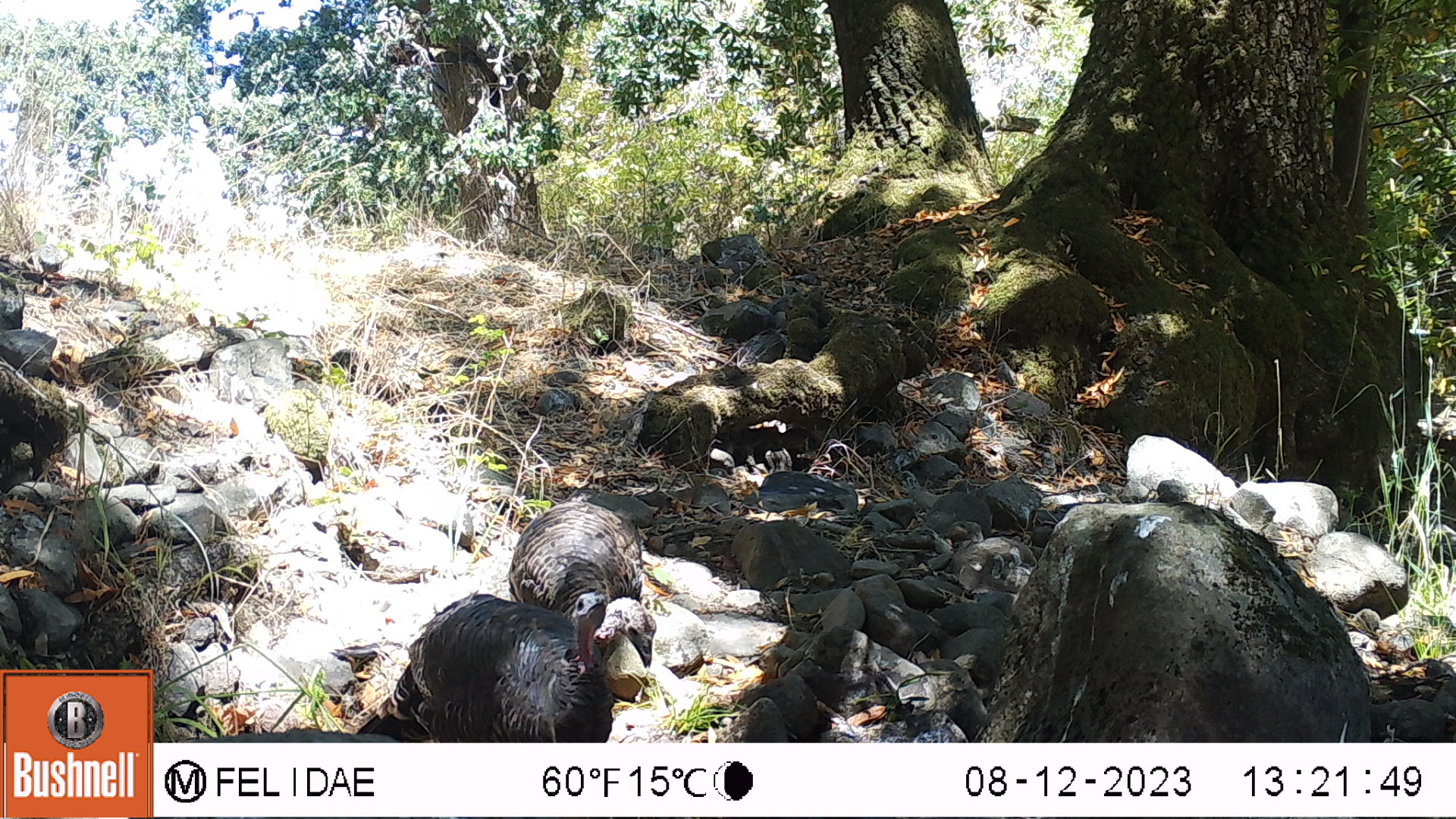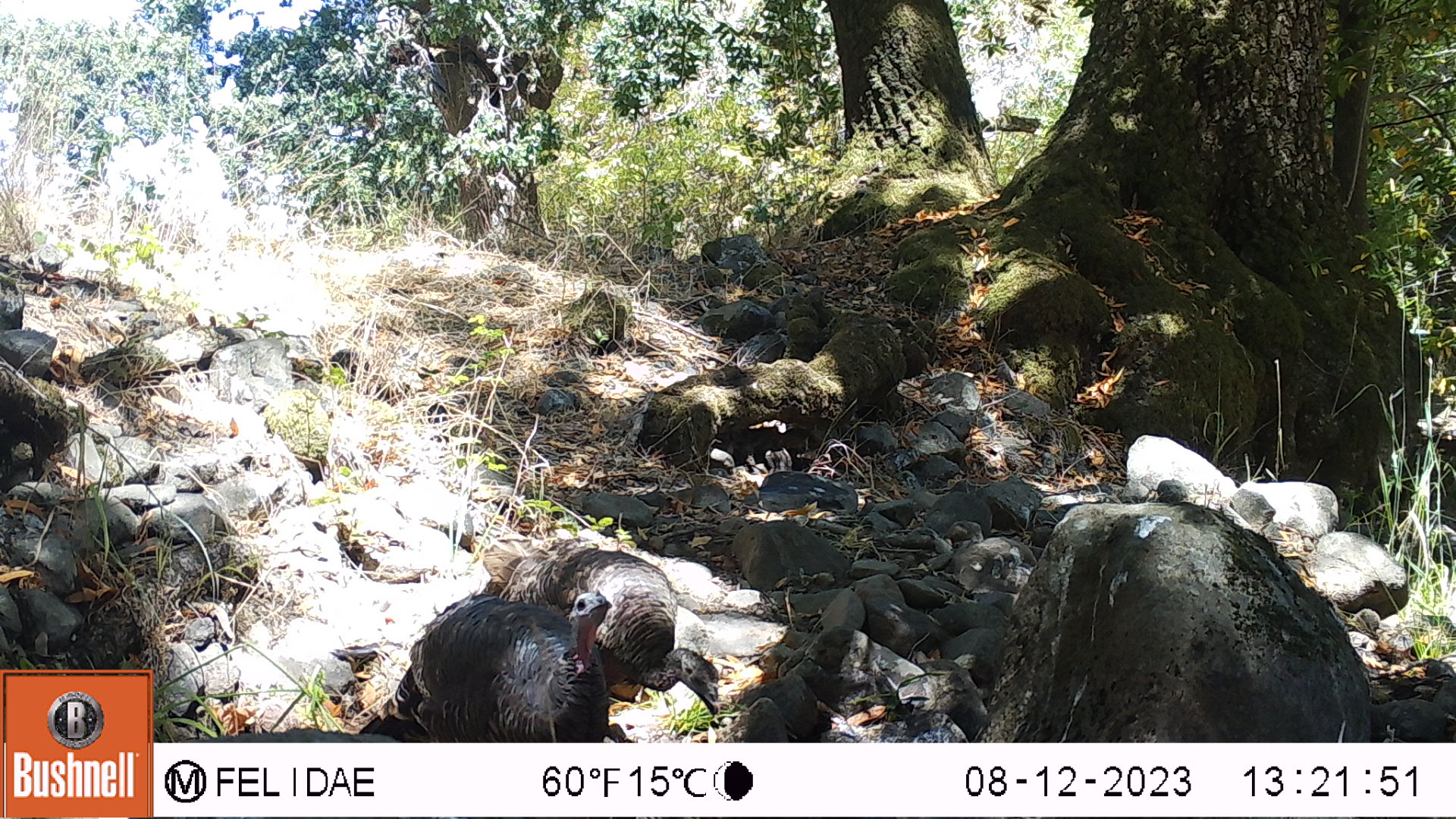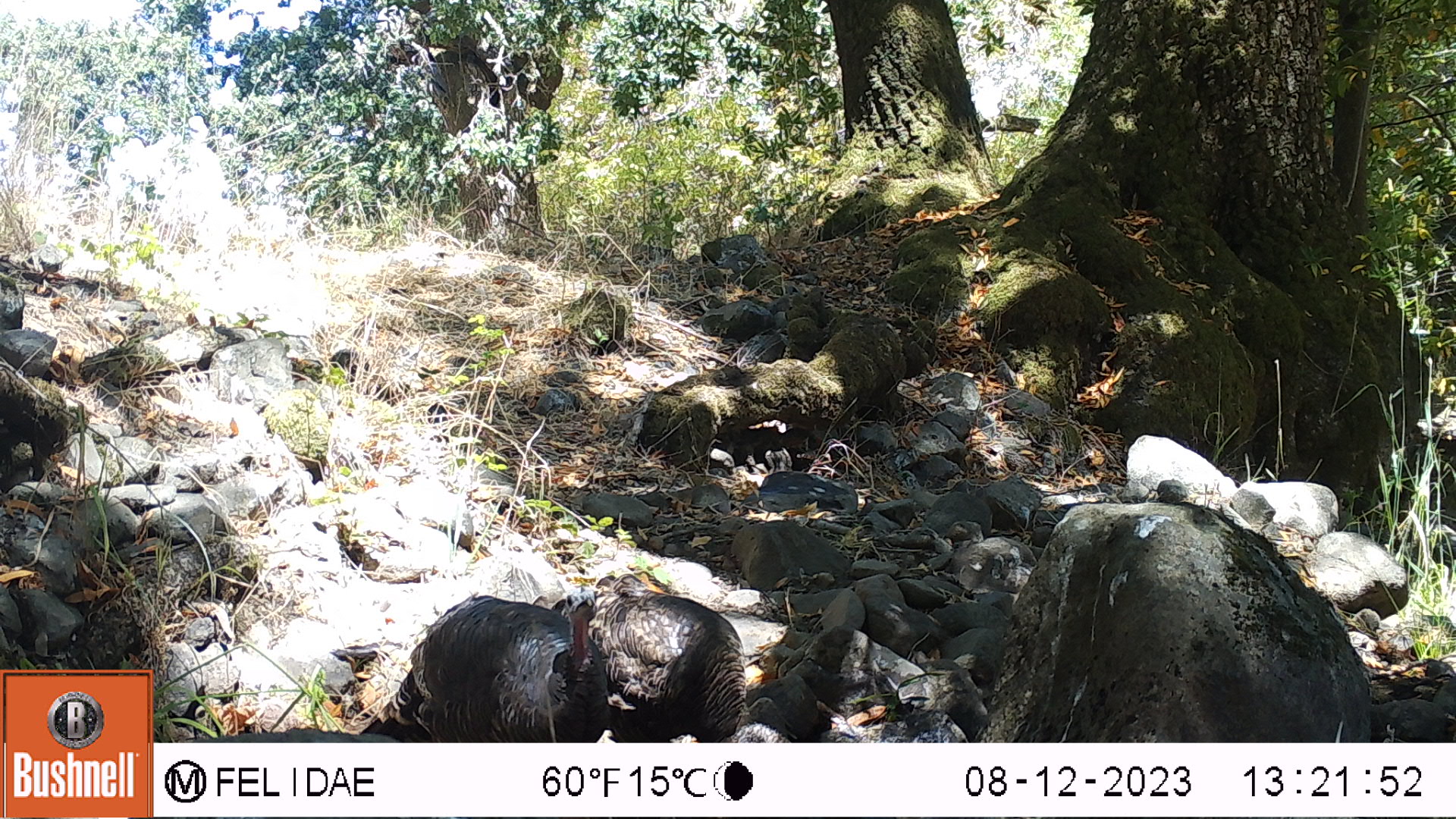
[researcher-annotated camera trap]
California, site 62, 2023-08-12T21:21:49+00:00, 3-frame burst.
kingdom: Animalia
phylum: Chordata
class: Aves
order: Galliformes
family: Phasianidae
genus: Meleagris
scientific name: Meleagris gallopavo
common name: turkey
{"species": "turkey (Meleagris gallopavo)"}